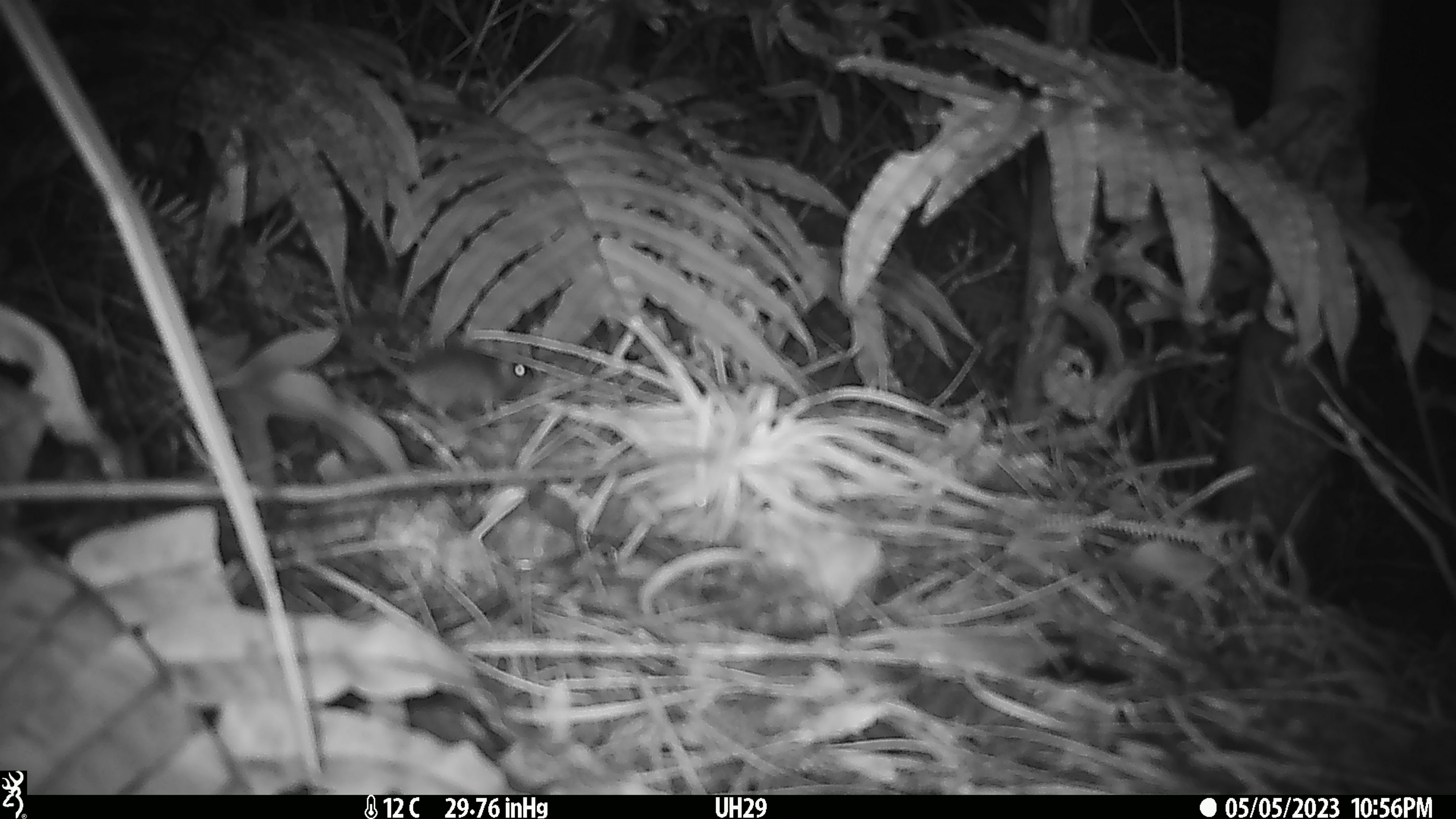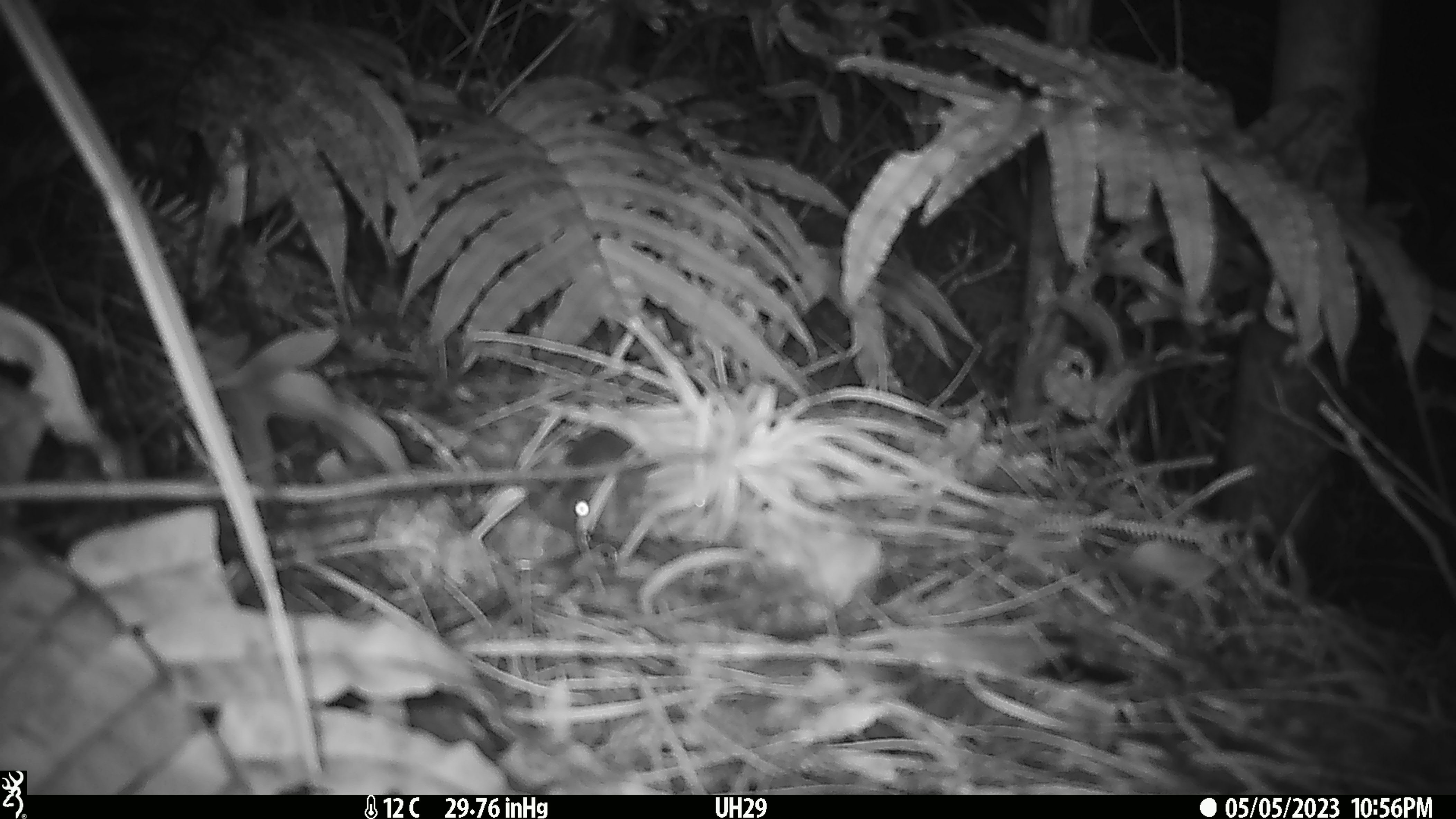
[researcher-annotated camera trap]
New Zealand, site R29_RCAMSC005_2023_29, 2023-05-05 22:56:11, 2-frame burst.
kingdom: Animalia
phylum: Chordata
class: Mammalia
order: Rodentia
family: Muridae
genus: Mus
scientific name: Mus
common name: mouse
Mouse (Mus).